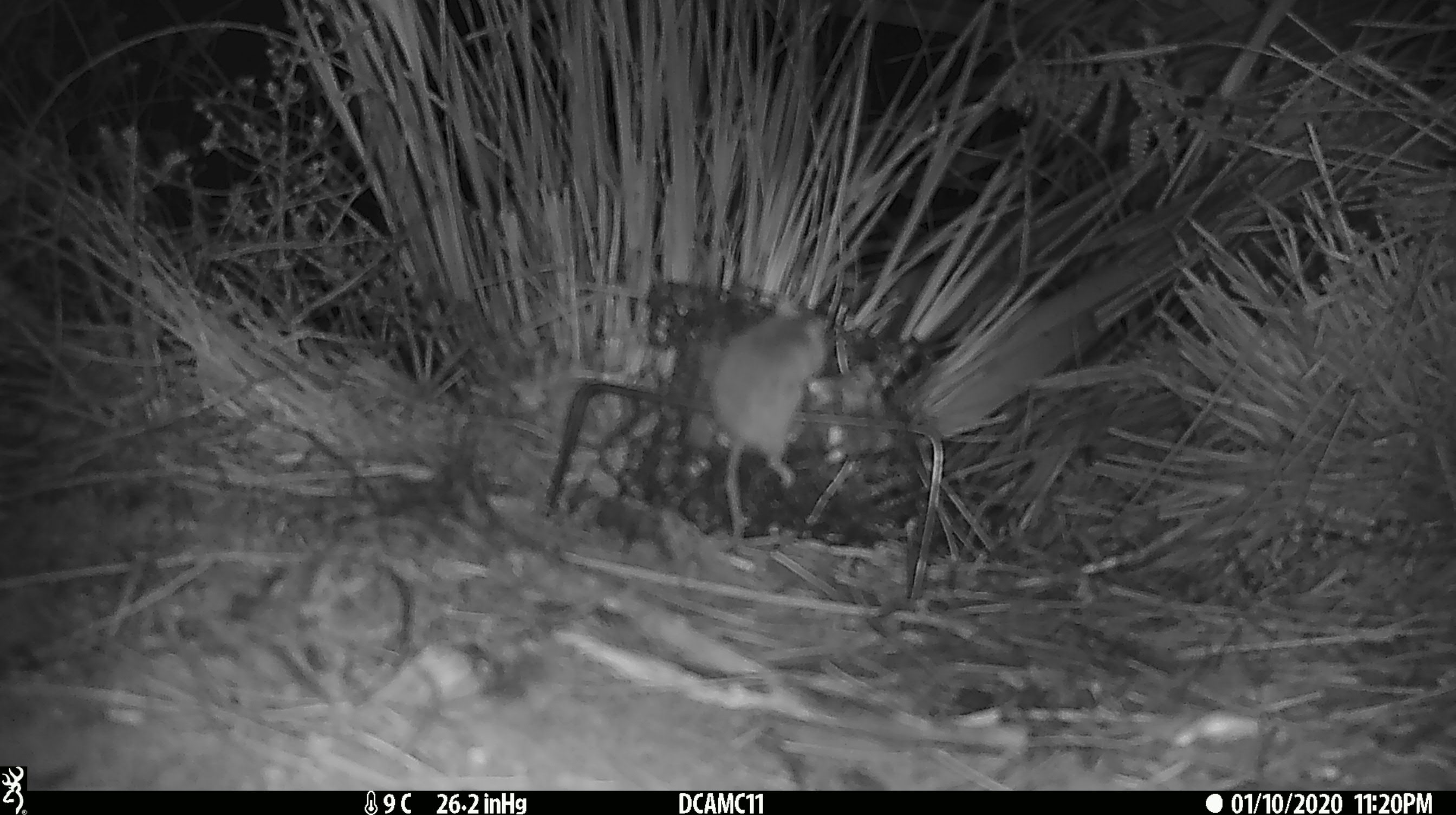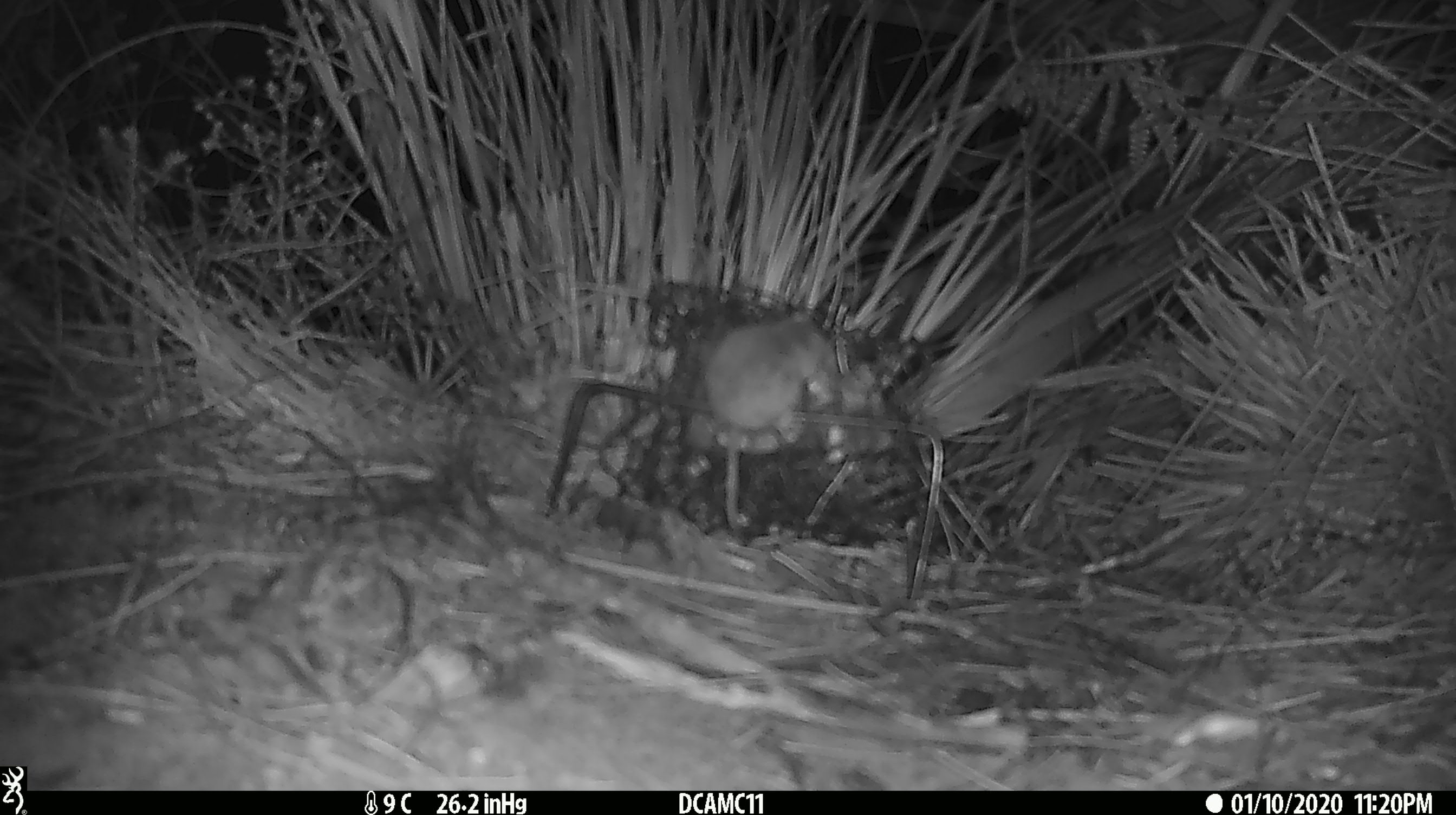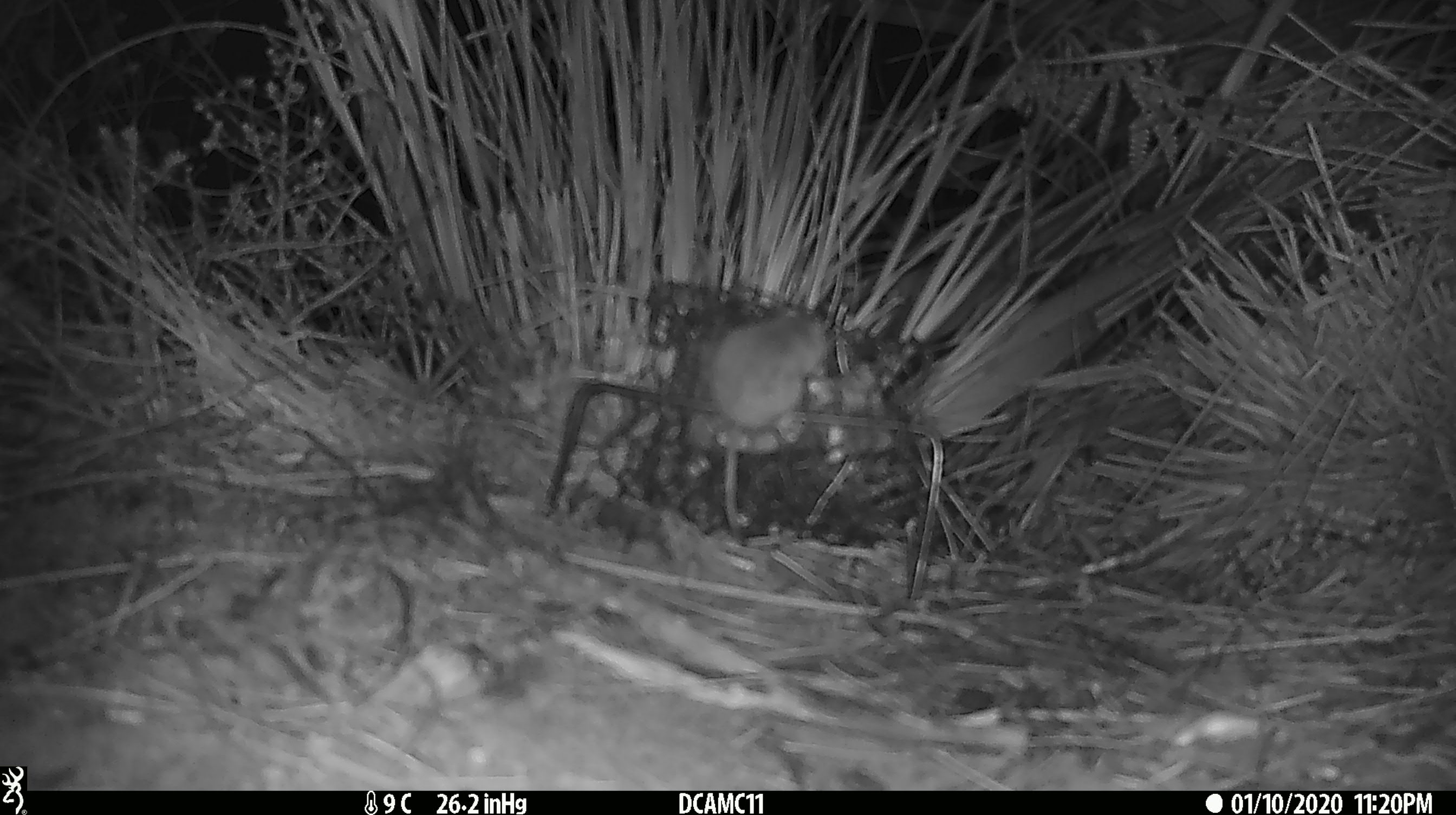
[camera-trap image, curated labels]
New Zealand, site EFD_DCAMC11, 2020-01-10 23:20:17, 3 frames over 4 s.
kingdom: Animalia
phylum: Chordata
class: Mammalia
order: Rodentia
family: Muridae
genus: Mus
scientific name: Mus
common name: mouse